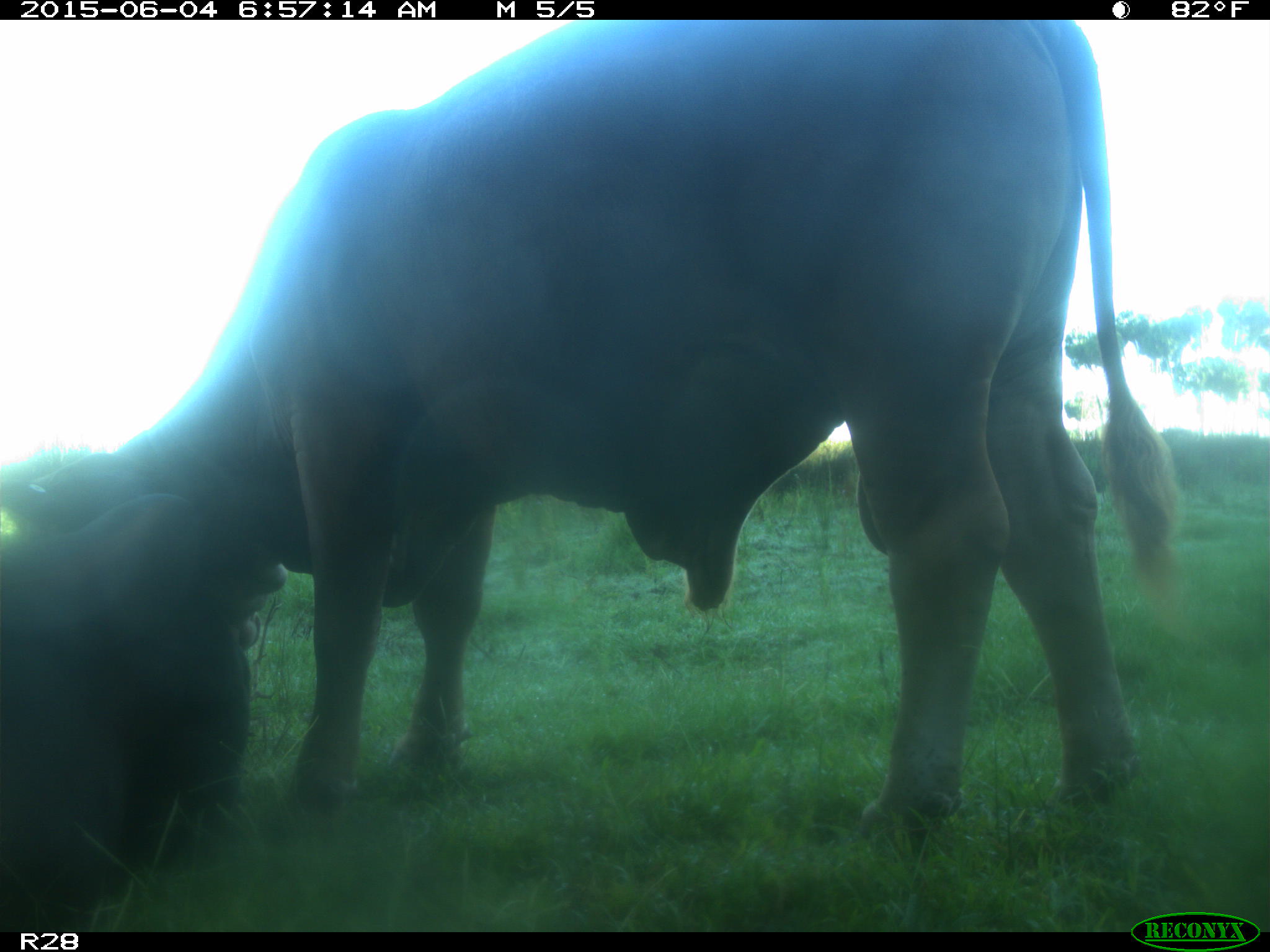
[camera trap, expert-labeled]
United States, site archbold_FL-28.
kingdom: Animalia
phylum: Chordata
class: Mammalia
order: Artiodactyla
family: Bovidae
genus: Bos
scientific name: Bos taurus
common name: domestic cow